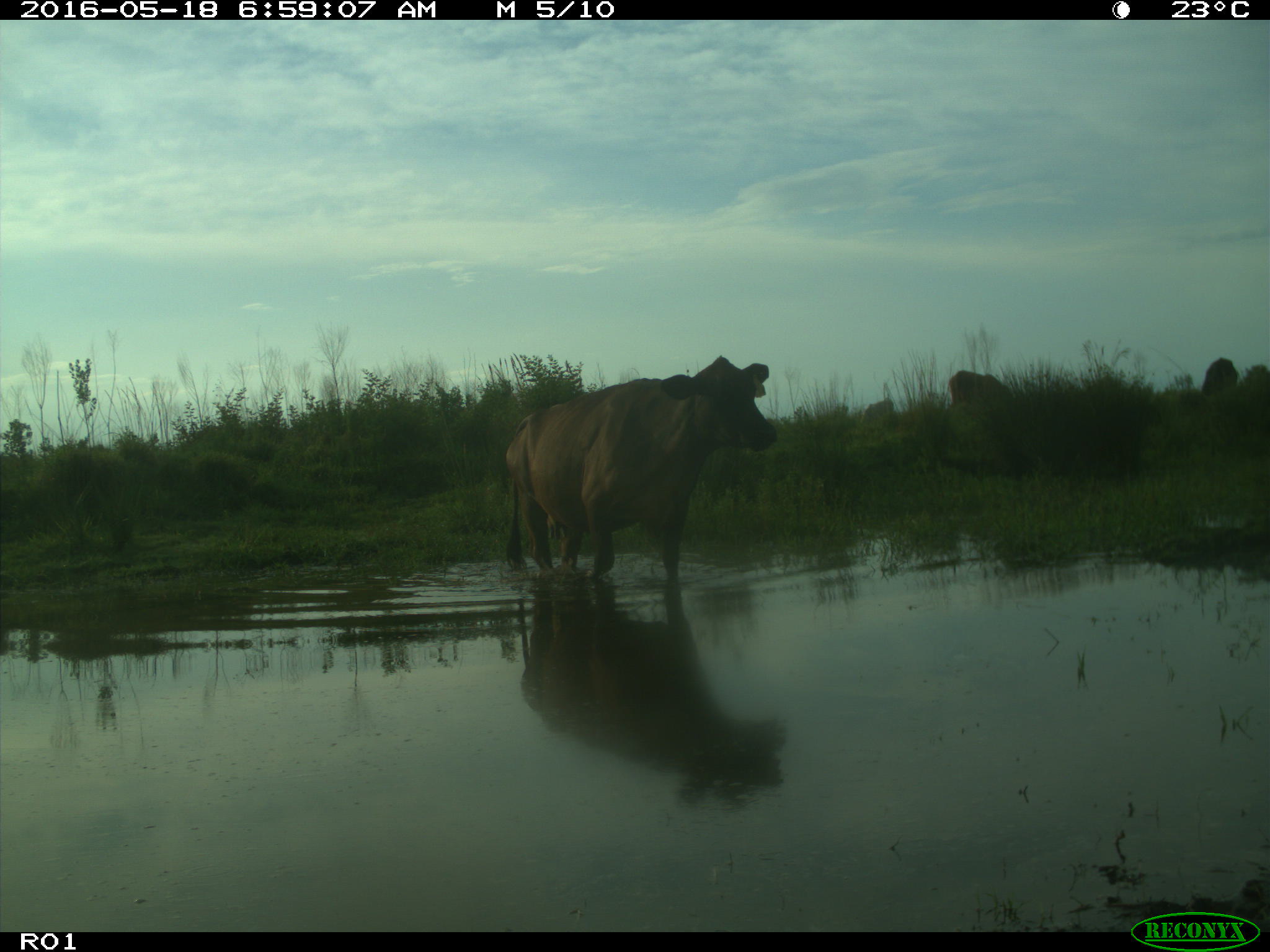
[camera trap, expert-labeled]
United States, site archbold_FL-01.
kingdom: Animalia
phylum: Chordata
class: Mammalia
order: Artiodactyla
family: Bovidae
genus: Bos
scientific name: Bos taurus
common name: domestic cow